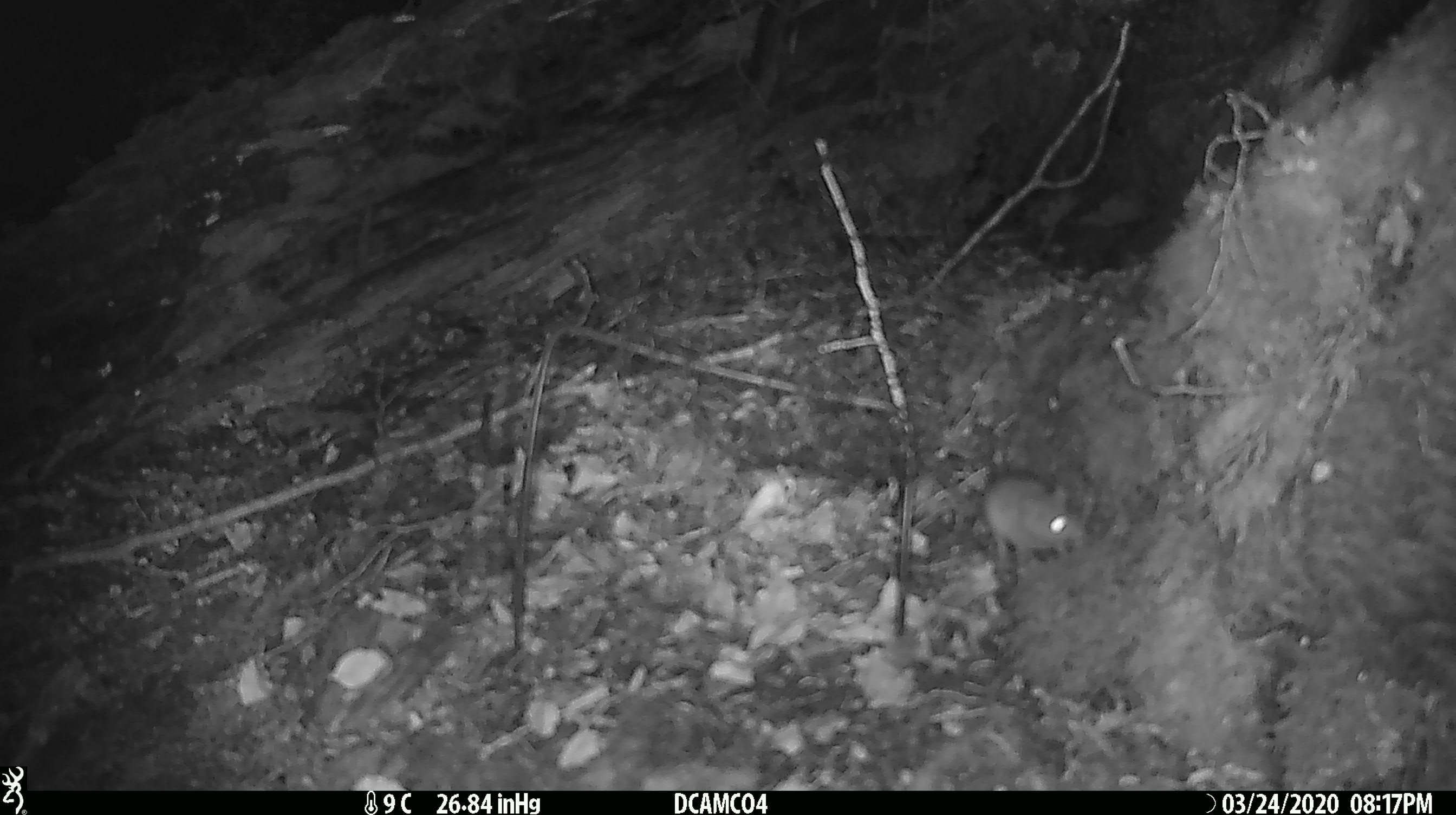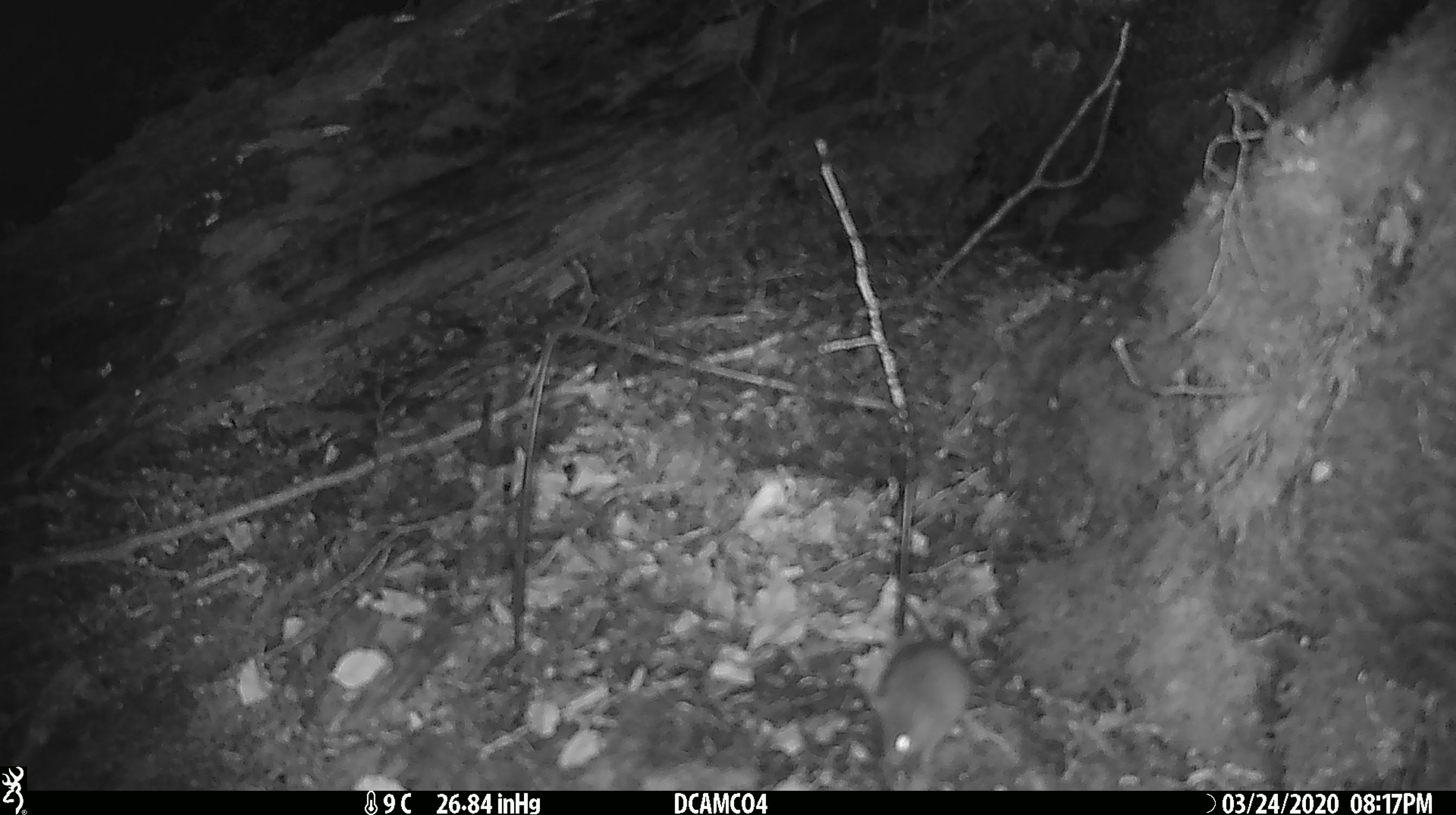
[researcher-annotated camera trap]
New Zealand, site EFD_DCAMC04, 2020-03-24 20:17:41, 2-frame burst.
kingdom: Animalia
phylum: Chordata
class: Mammalia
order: Rodentia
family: Muridae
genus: Mus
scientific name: Mus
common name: mouse